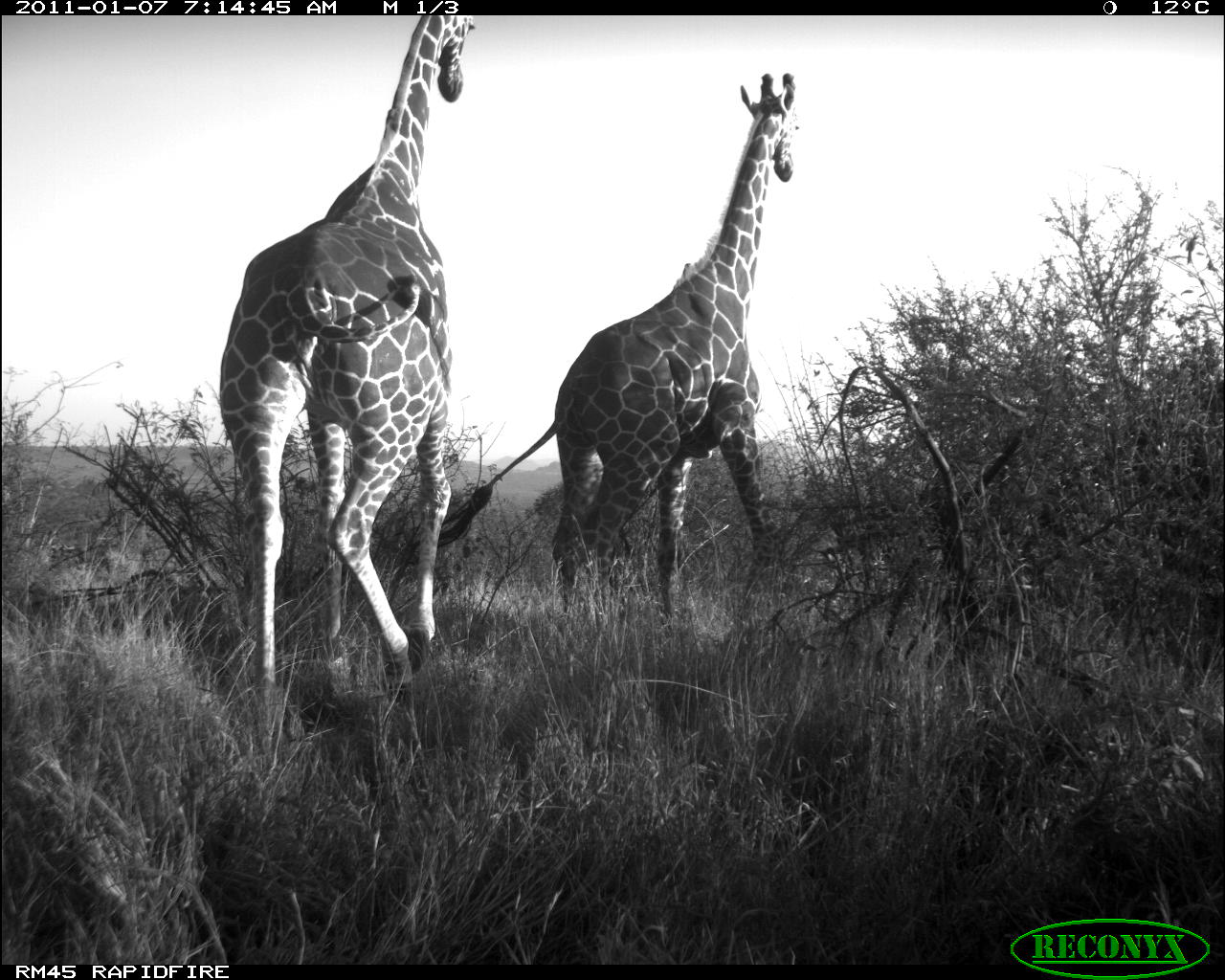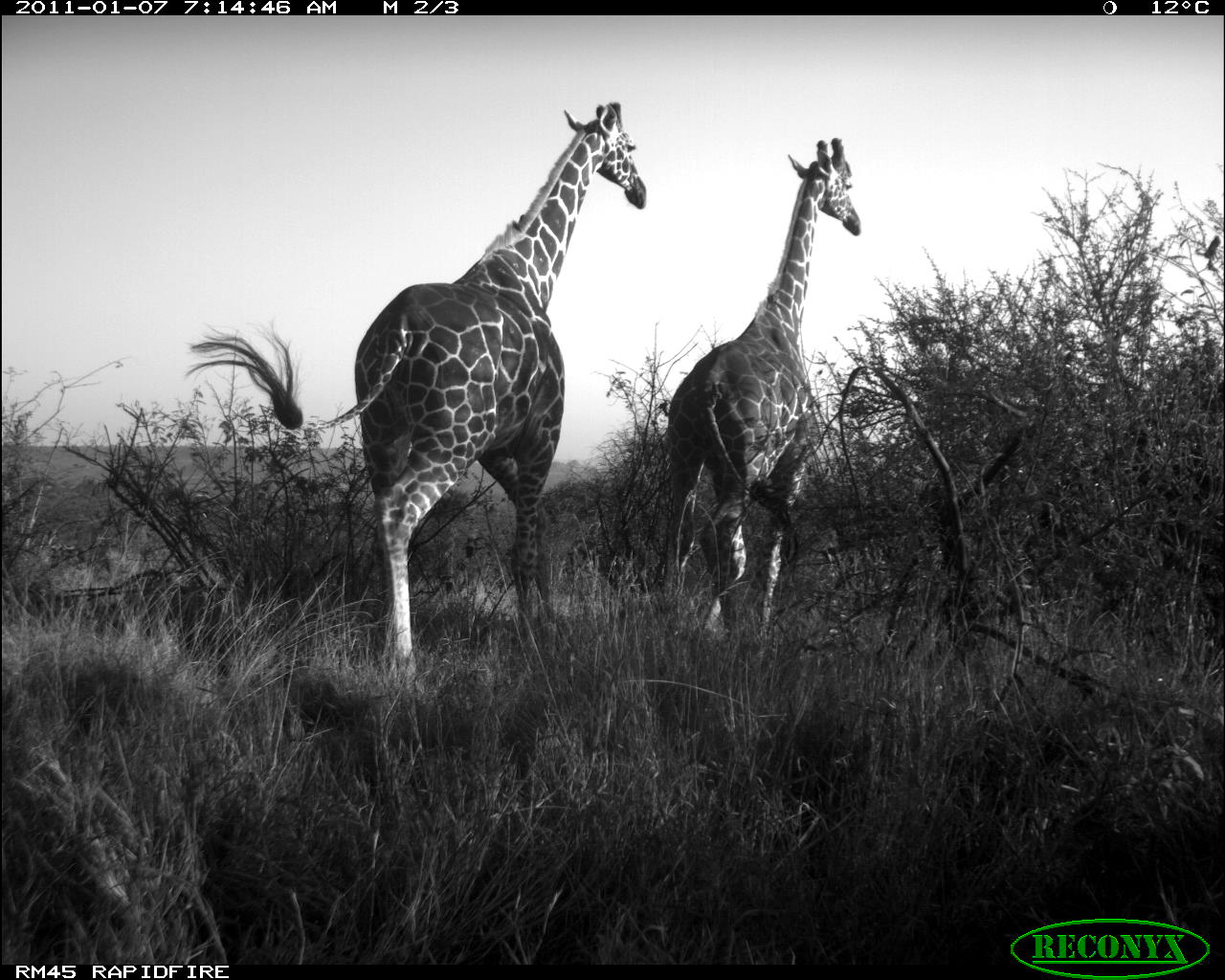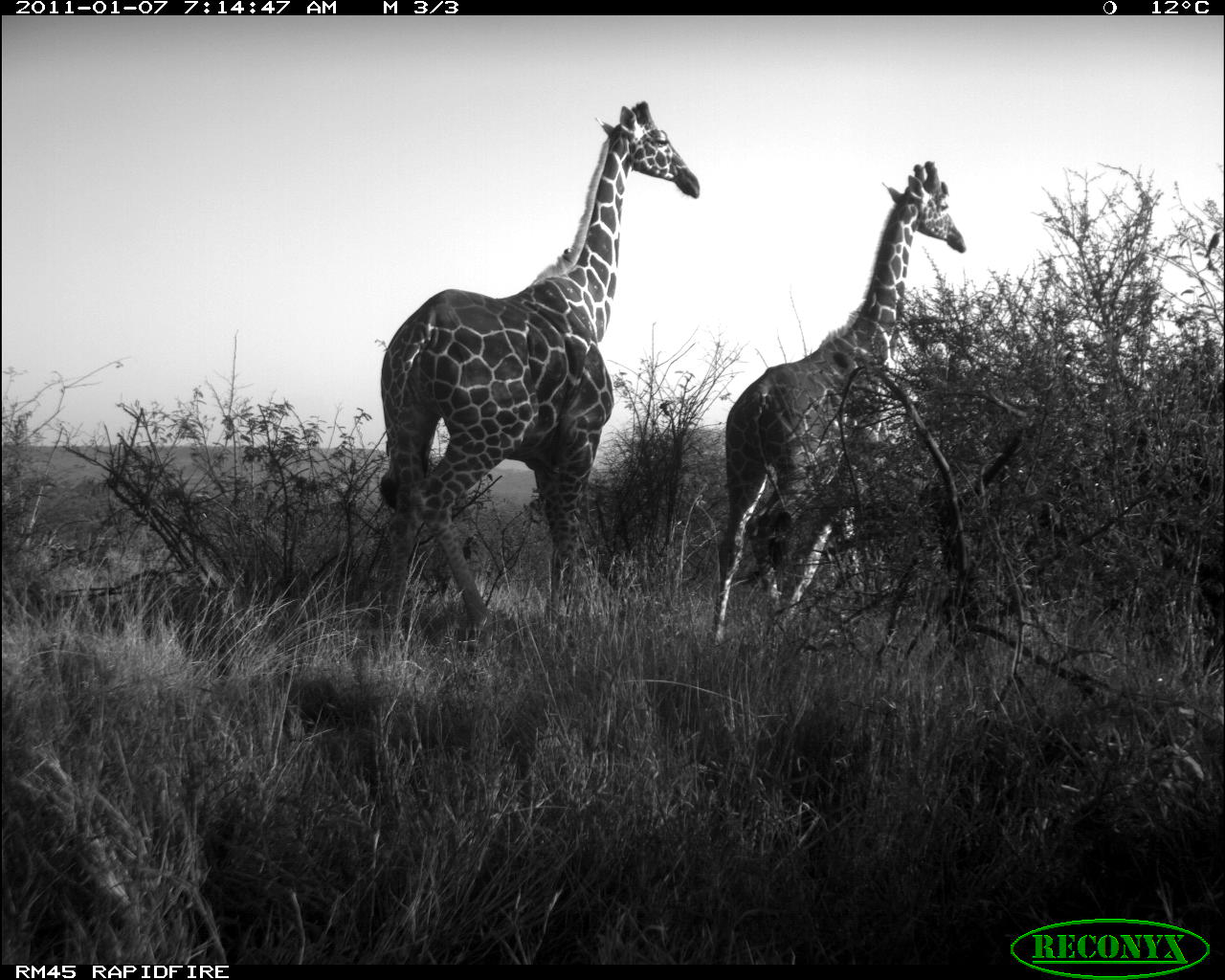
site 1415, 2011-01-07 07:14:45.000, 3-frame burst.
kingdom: Animalia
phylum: Chordata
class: Mammalia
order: Artiodactyla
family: Bovidae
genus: Madoqua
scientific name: Madoqua guentheri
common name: günther's dik-dik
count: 2